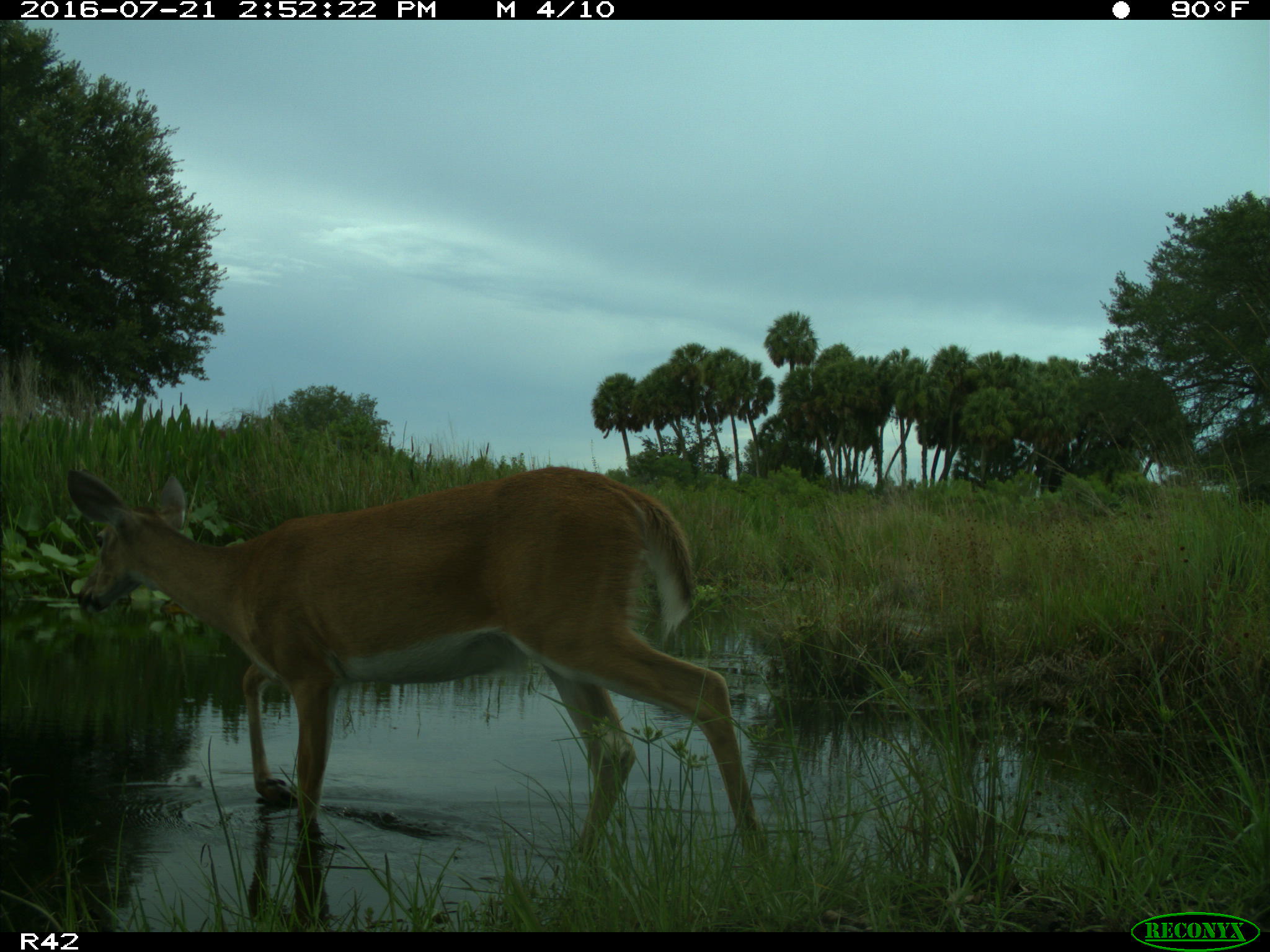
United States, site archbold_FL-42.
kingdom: Animalia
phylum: Chordata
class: Mammalia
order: Artiodactyla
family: Cervidae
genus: Odocoileus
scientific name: Odocoileus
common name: deer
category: unidentified deer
Unidentified deer (deer) (Odocoileus).